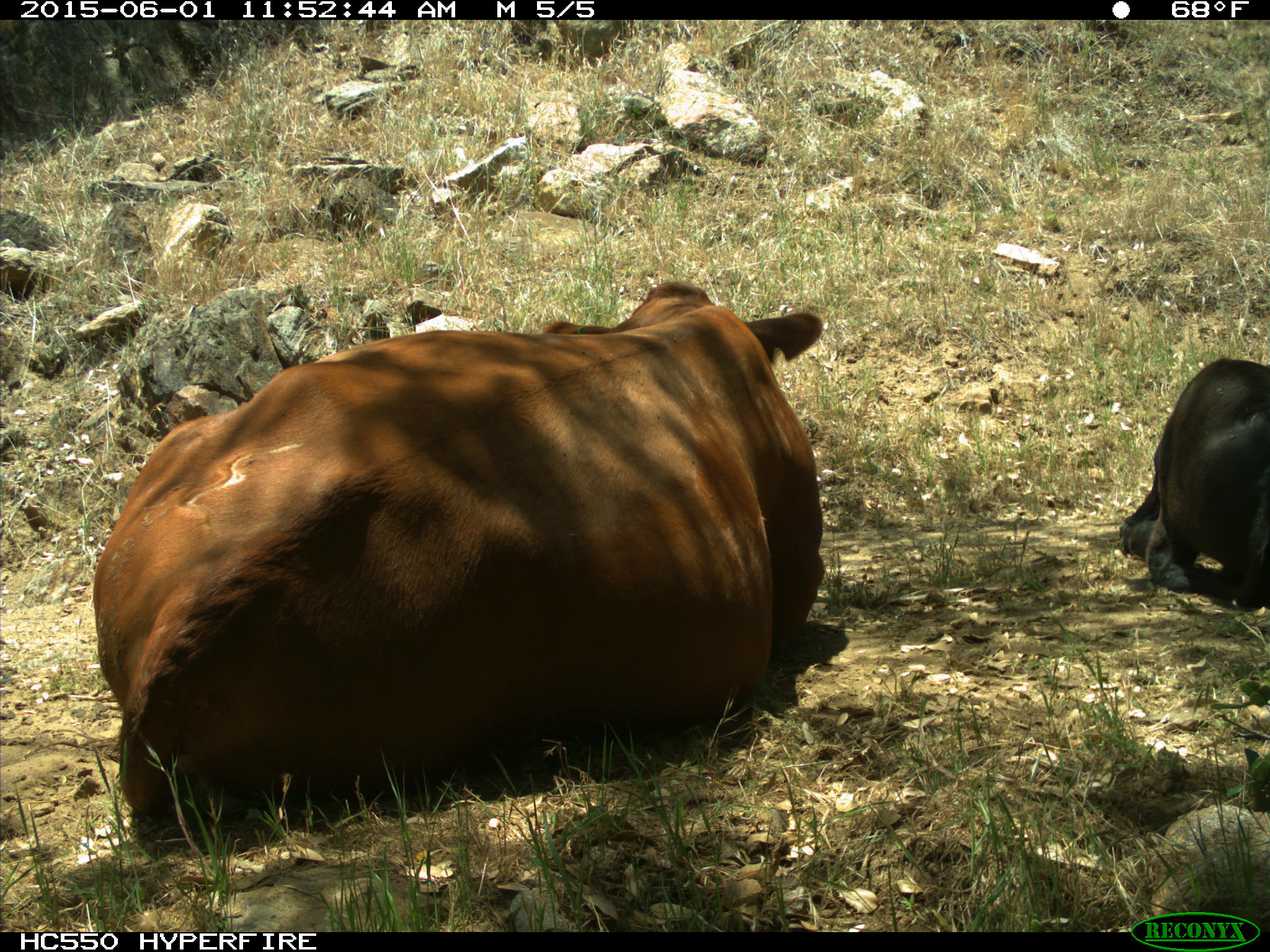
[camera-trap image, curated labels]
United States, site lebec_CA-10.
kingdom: Animalia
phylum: Chordata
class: Mammalia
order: Artiodactyla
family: Bovidae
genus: Bos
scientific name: Bos taurus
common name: domestic cow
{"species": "Bos taurus (domestic cow)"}